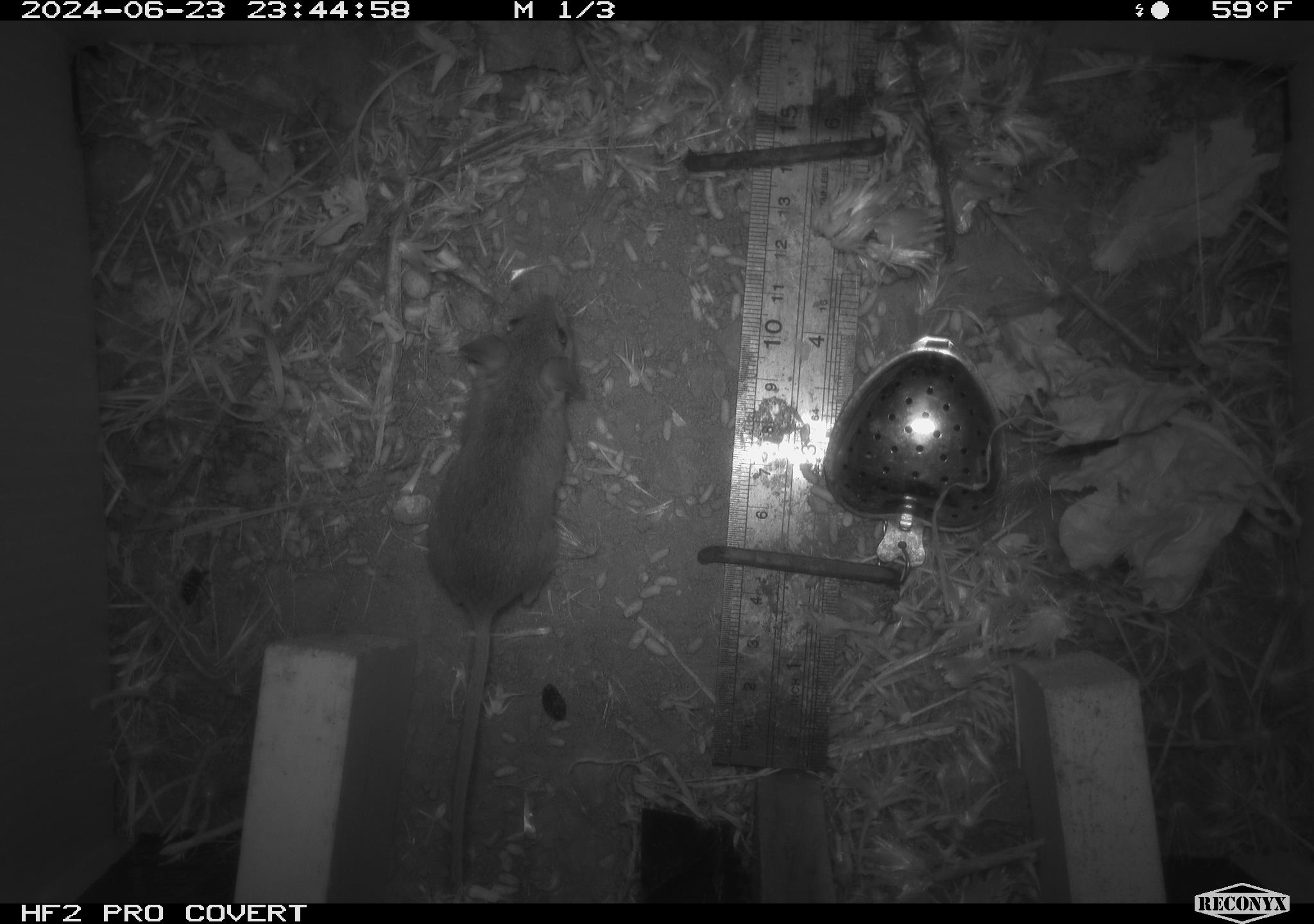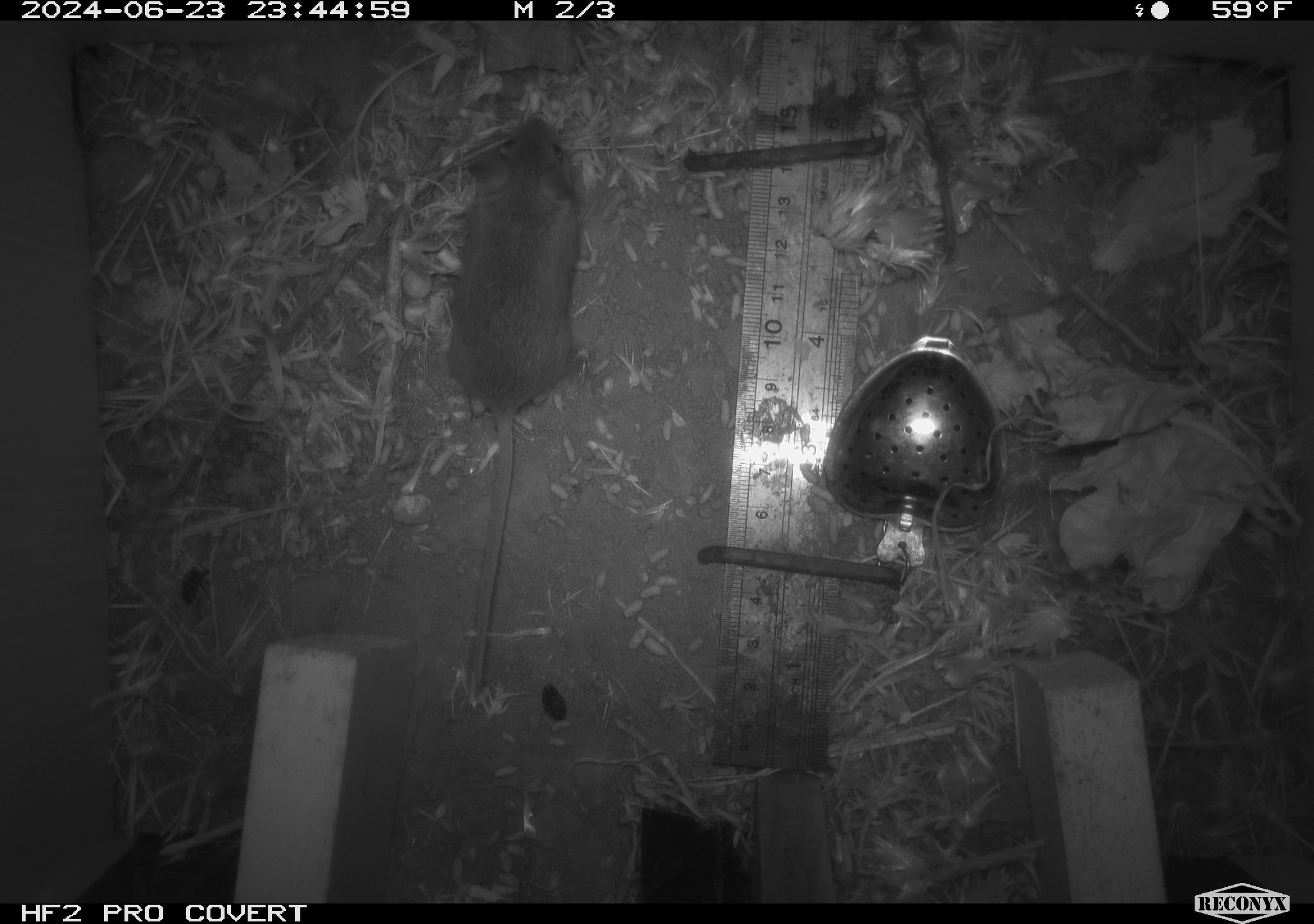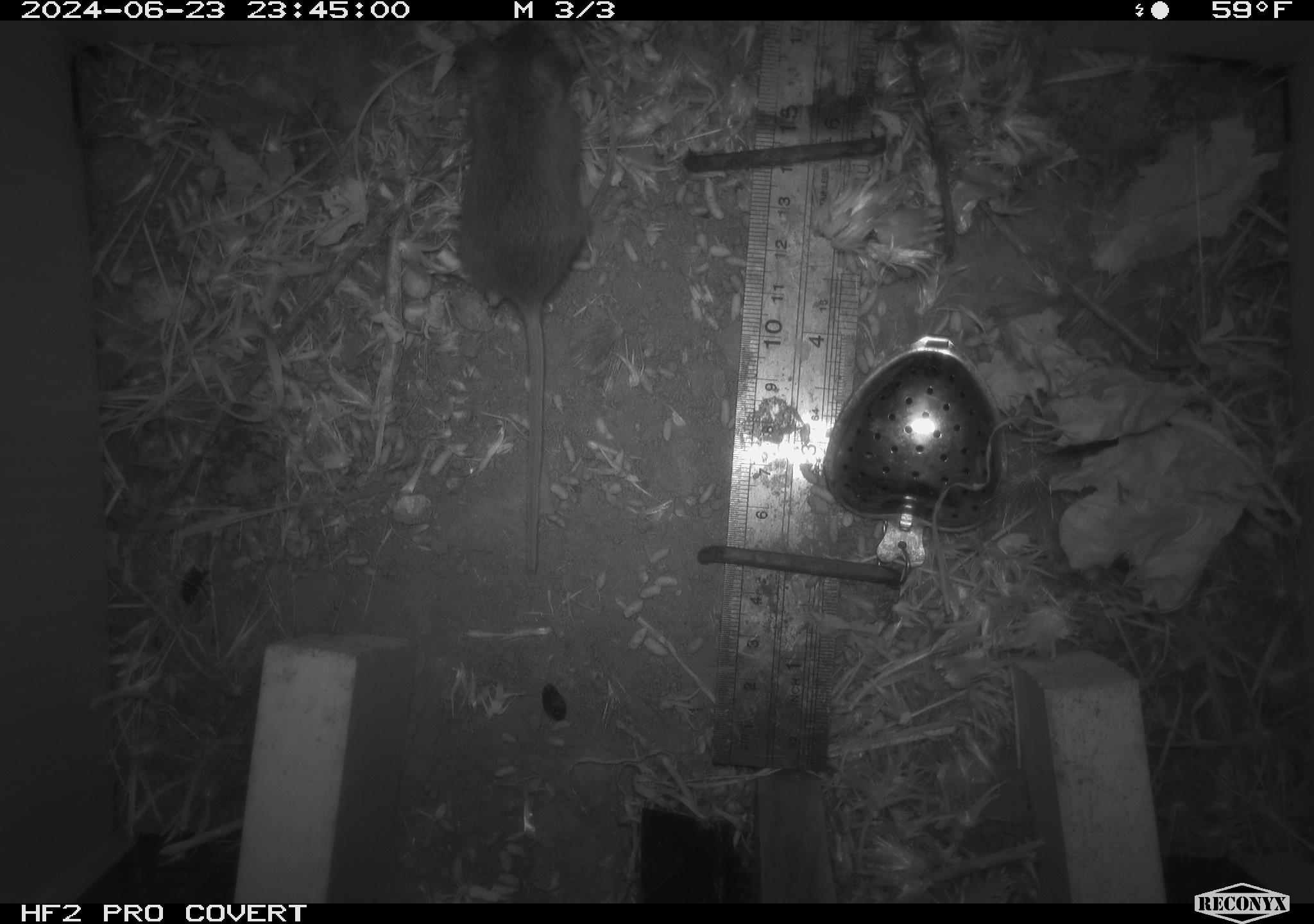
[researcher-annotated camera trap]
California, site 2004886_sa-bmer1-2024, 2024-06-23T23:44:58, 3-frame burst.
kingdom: Animalia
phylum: Chordata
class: Mammalia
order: Rodentia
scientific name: Rodentia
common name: mouse species